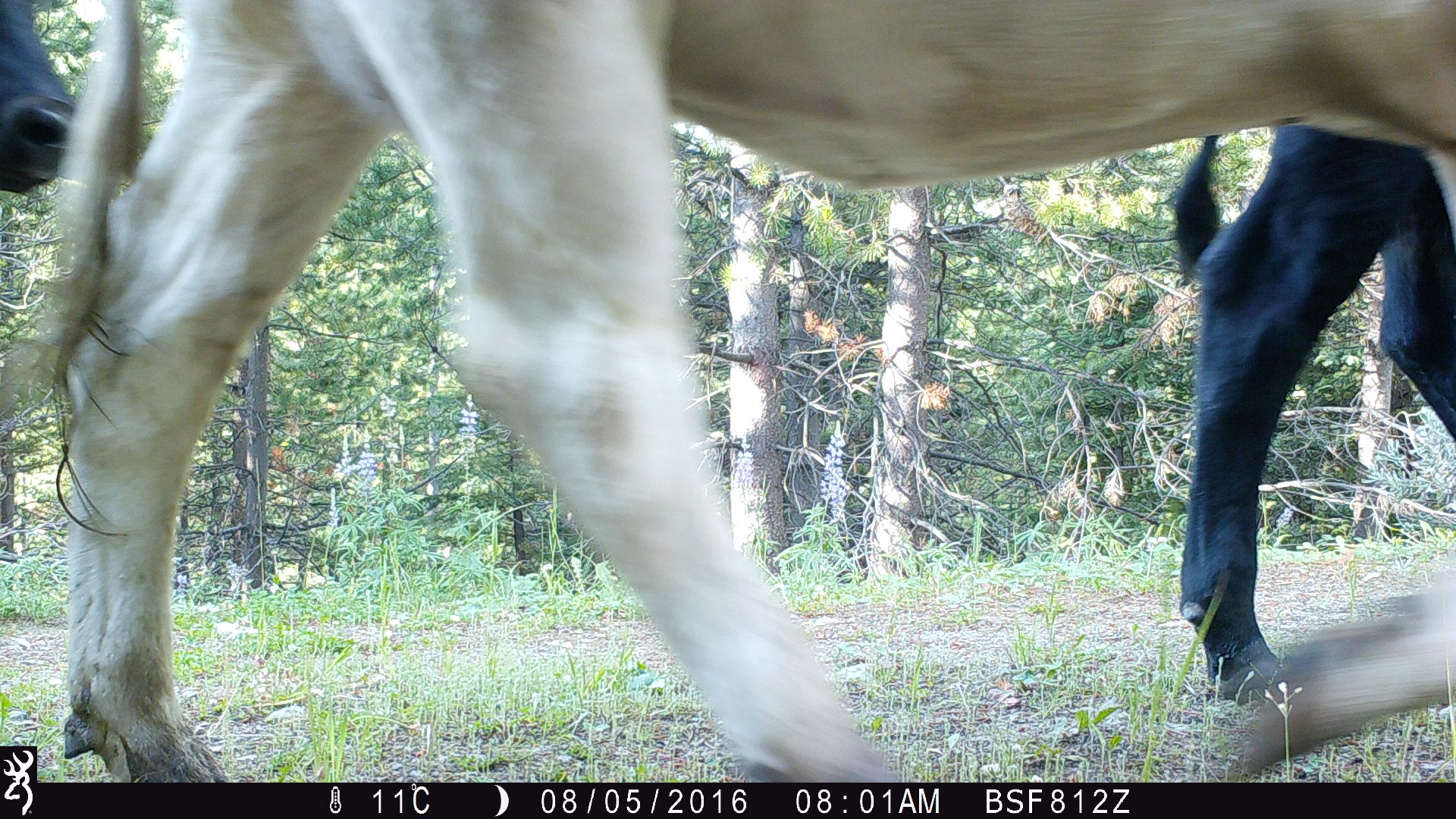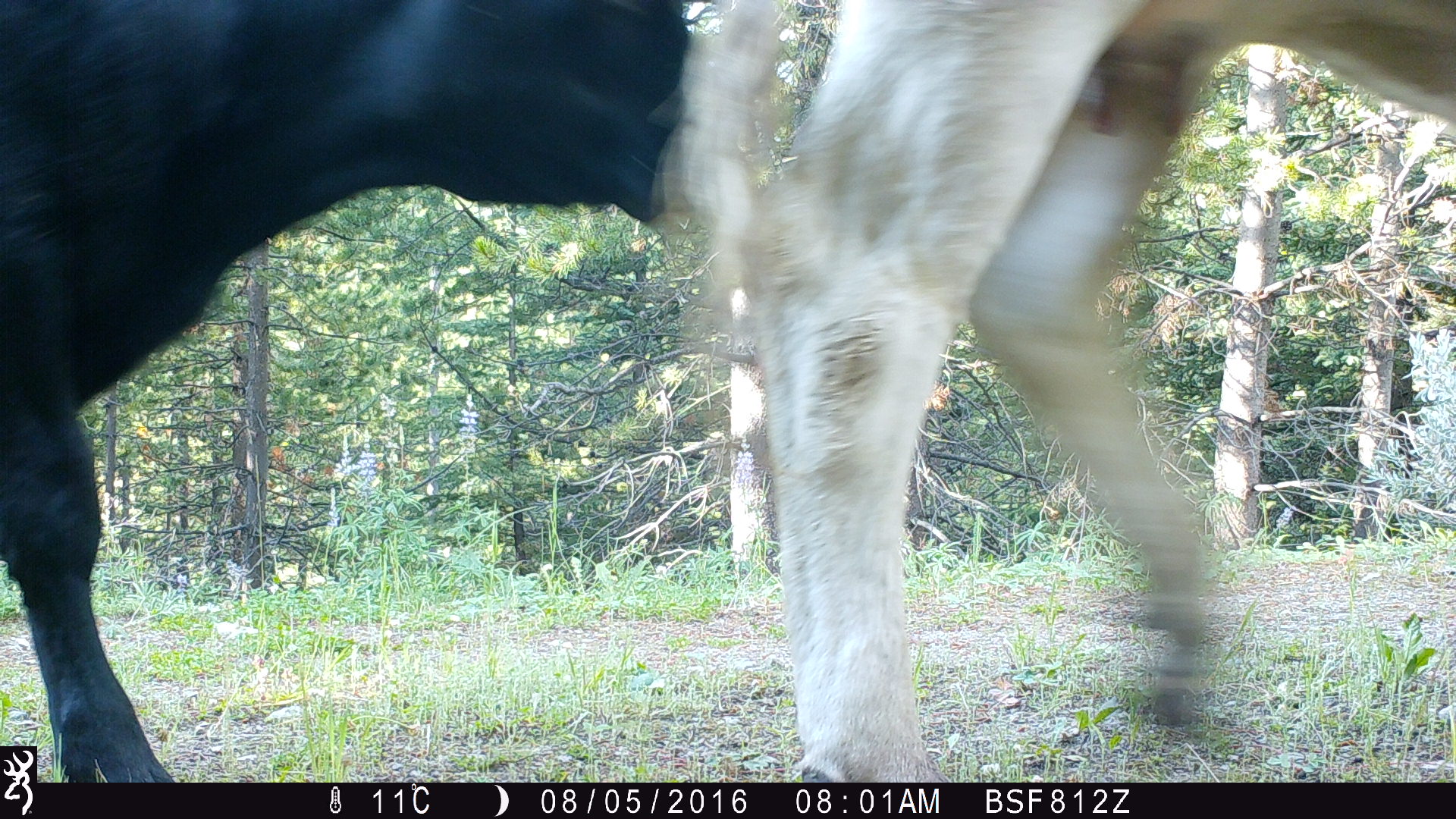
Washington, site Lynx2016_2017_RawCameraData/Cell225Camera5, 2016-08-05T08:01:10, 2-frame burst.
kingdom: Animalia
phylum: Chordata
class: Mammalia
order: Artiodactyla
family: Bovidae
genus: Bos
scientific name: Bos taurus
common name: domestic cattle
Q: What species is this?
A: Domestic cattle (Bos taurus).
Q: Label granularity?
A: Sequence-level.